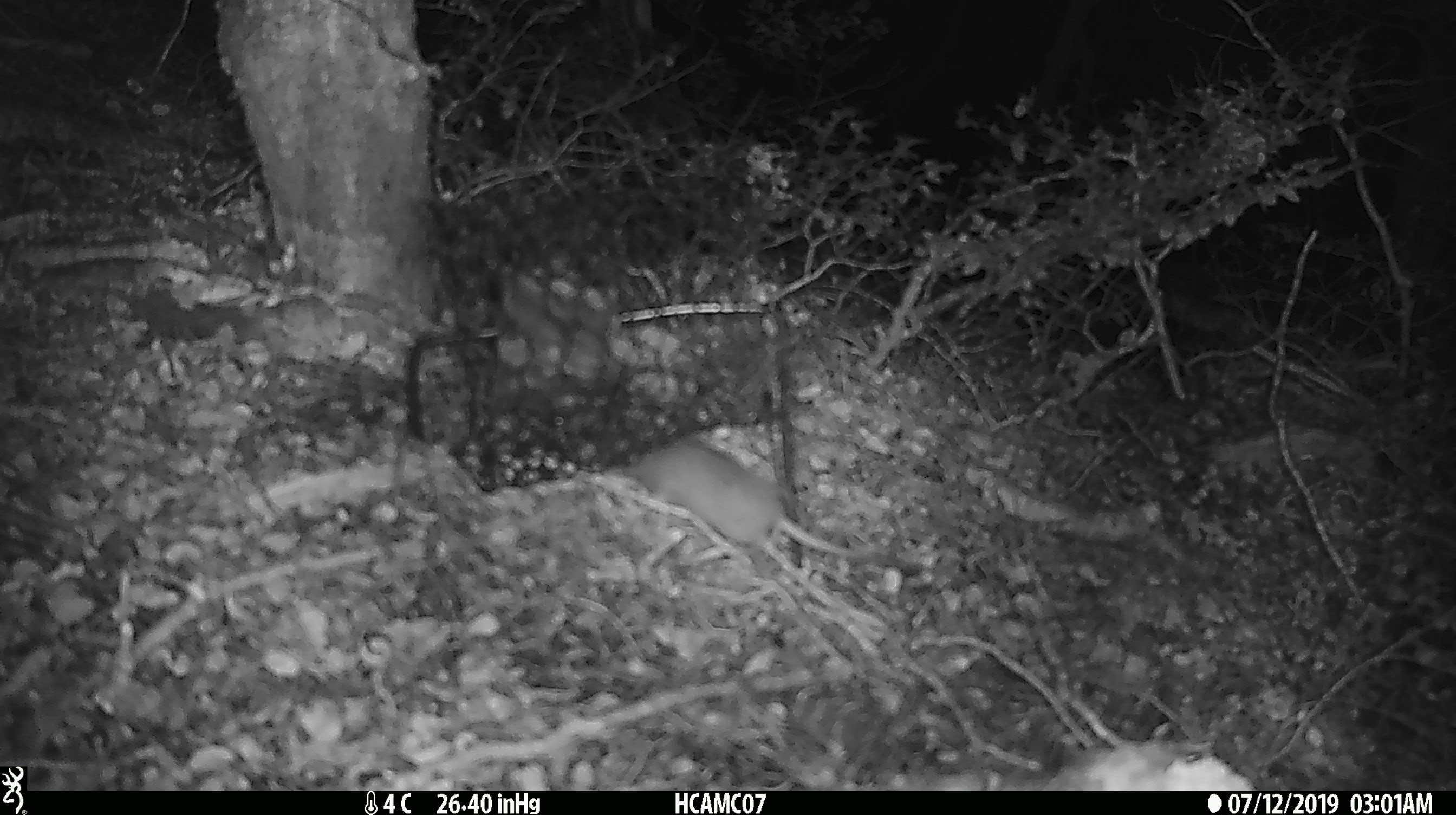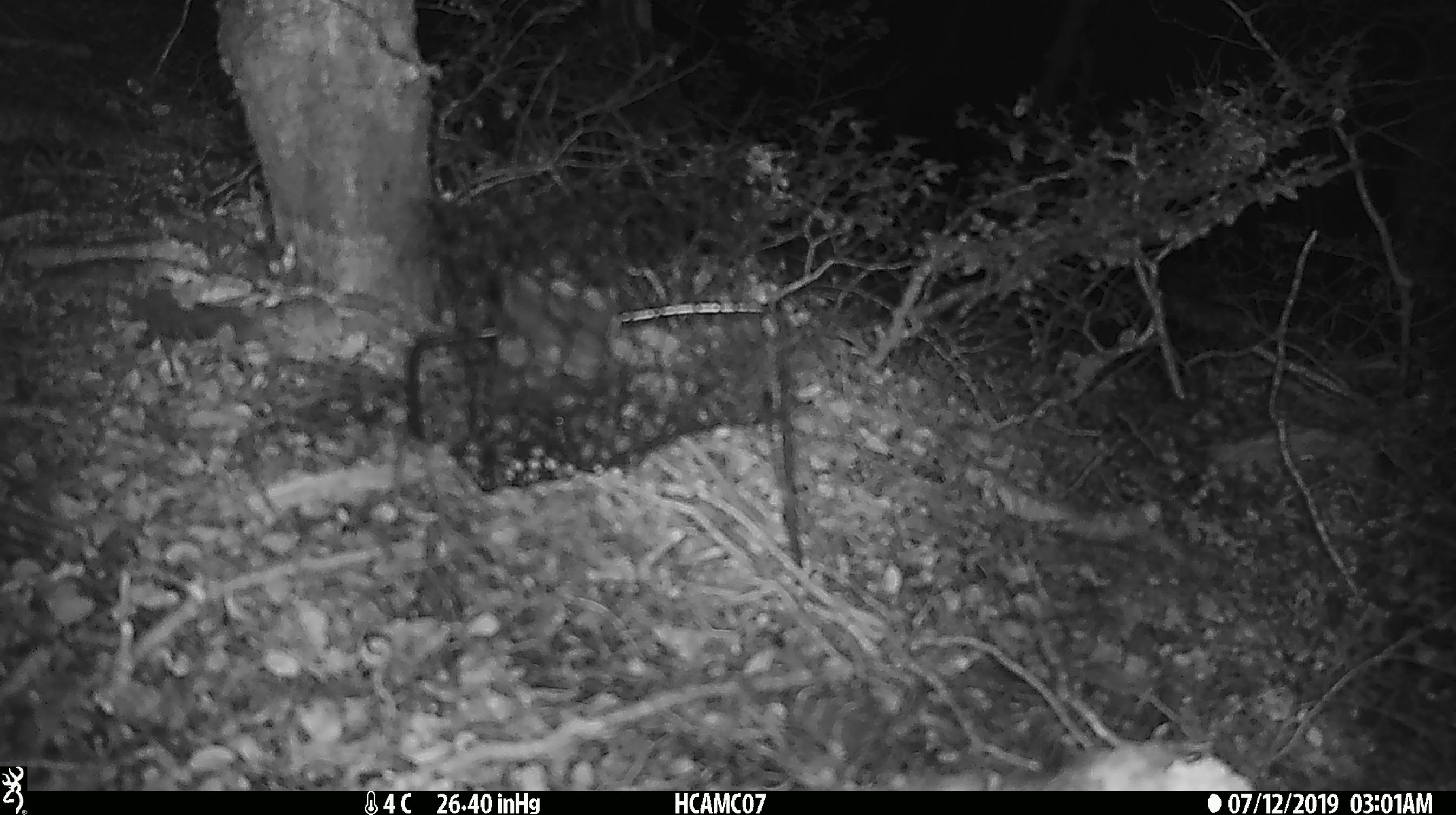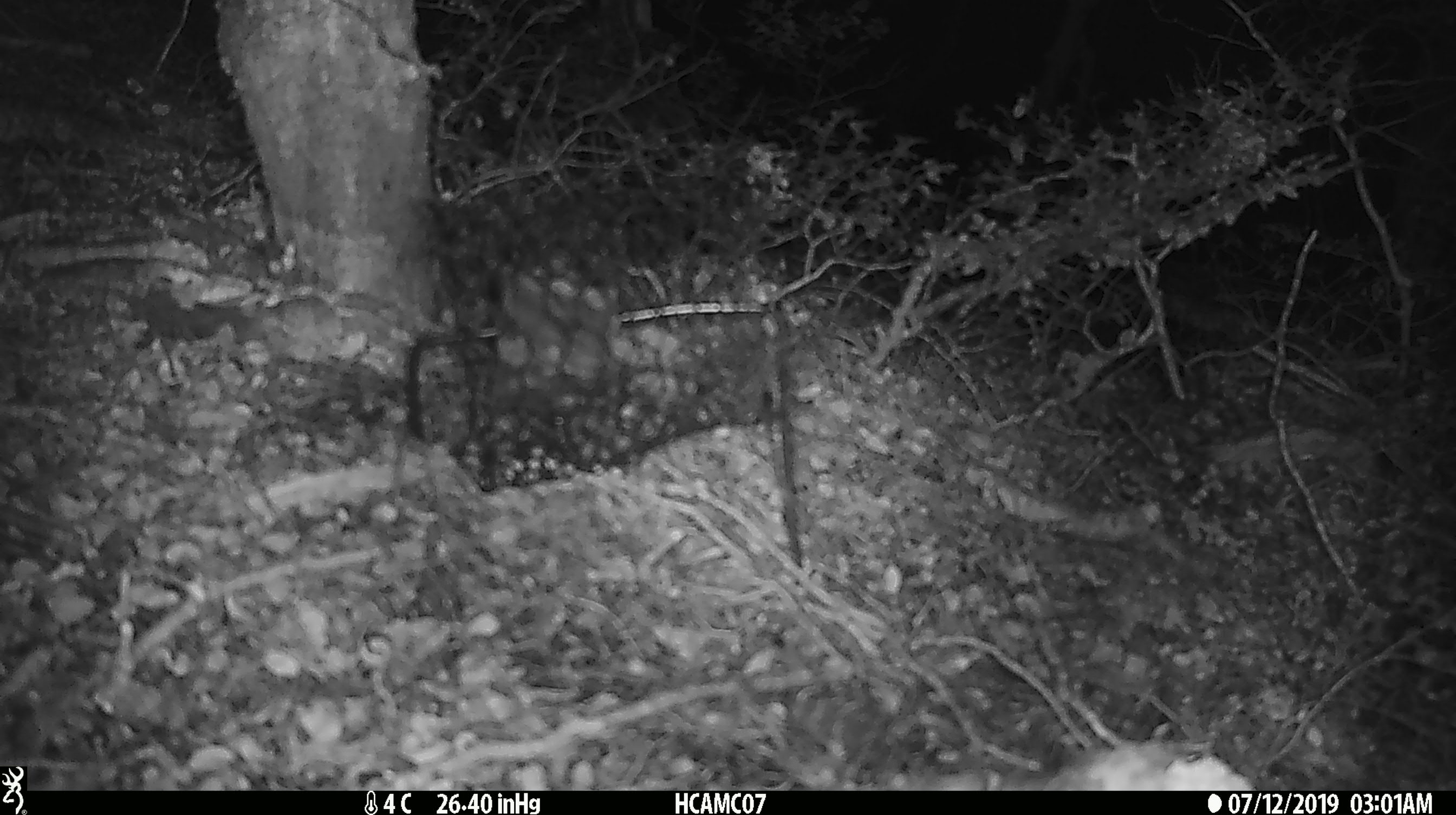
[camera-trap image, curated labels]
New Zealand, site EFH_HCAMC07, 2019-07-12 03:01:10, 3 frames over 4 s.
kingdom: Animalia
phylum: Chordata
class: Mammalia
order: Rodentia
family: Muridae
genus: Rattus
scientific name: Rattus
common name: rat